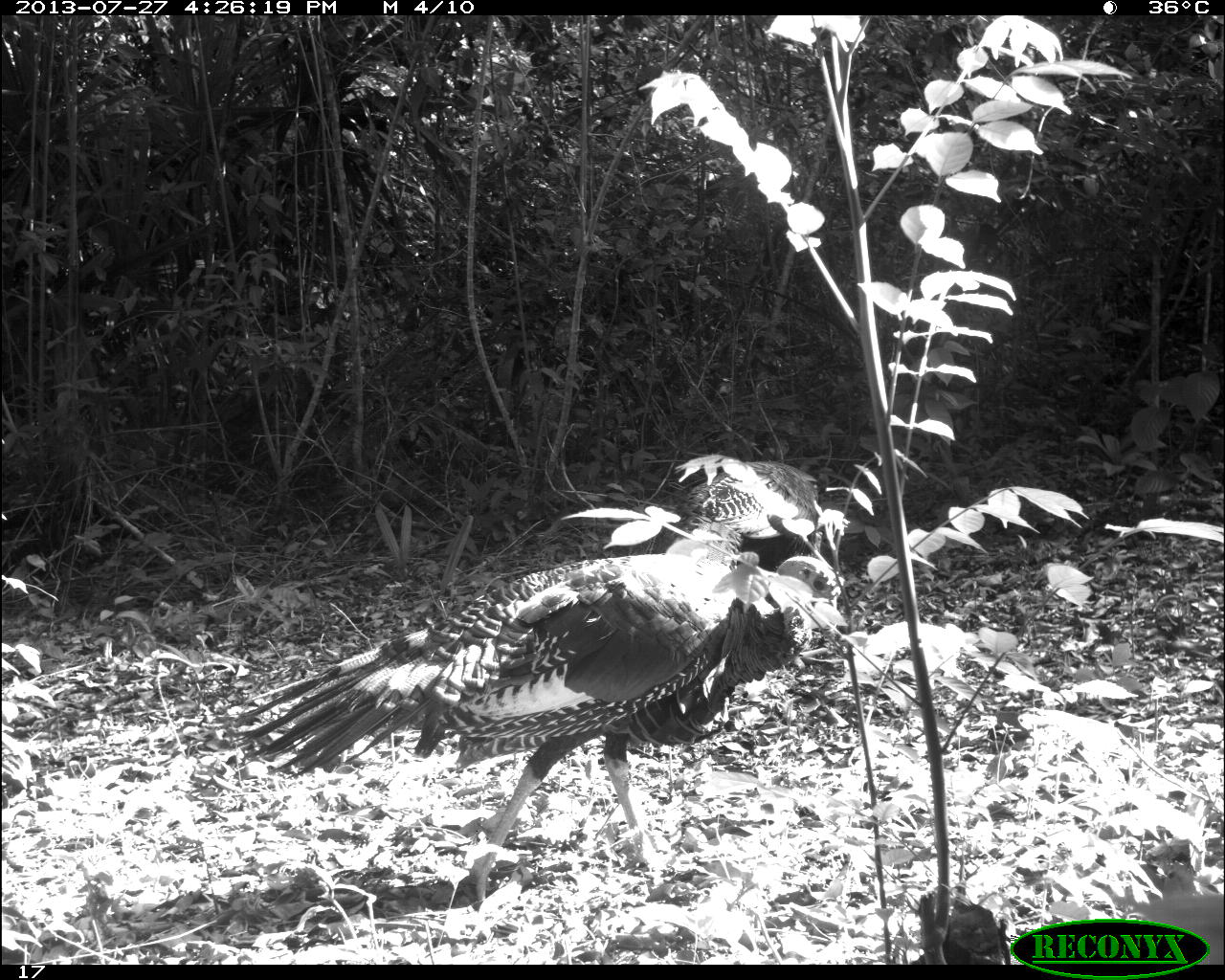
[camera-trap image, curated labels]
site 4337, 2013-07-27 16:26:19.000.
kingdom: Animalia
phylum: Chordata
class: Aves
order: Galliformes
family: Phasianidae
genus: Meleagris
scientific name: Meleagris ocellata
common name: ocellated turkey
Meleagris ocellata (ocellated turkey), count 2, sex male.